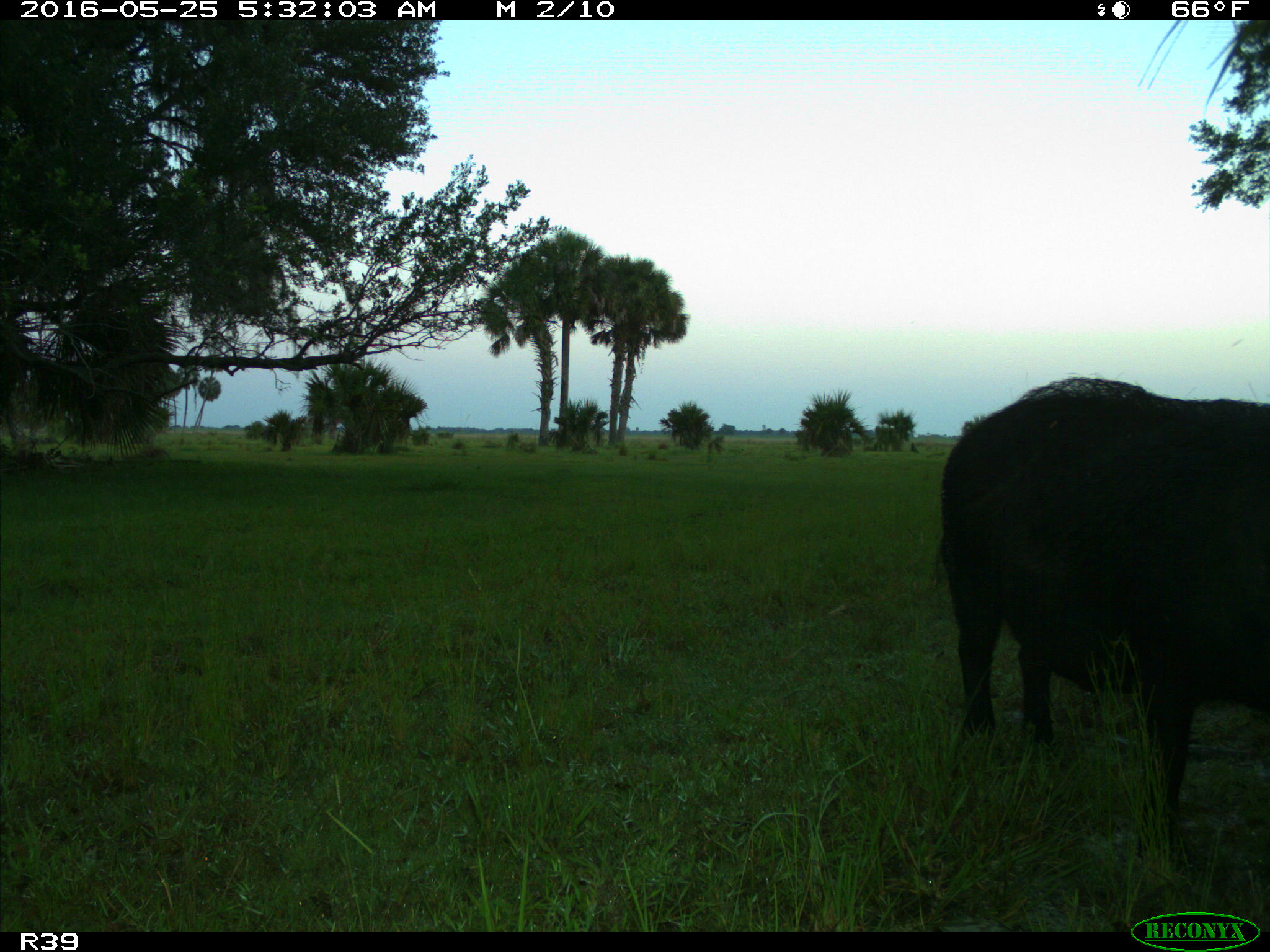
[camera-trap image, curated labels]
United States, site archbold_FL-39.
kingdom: Animalia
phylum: Chordata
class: Mammalia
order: Artiodactyla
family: Suidae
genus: Sus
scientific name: Sus scrofa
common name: wild boar